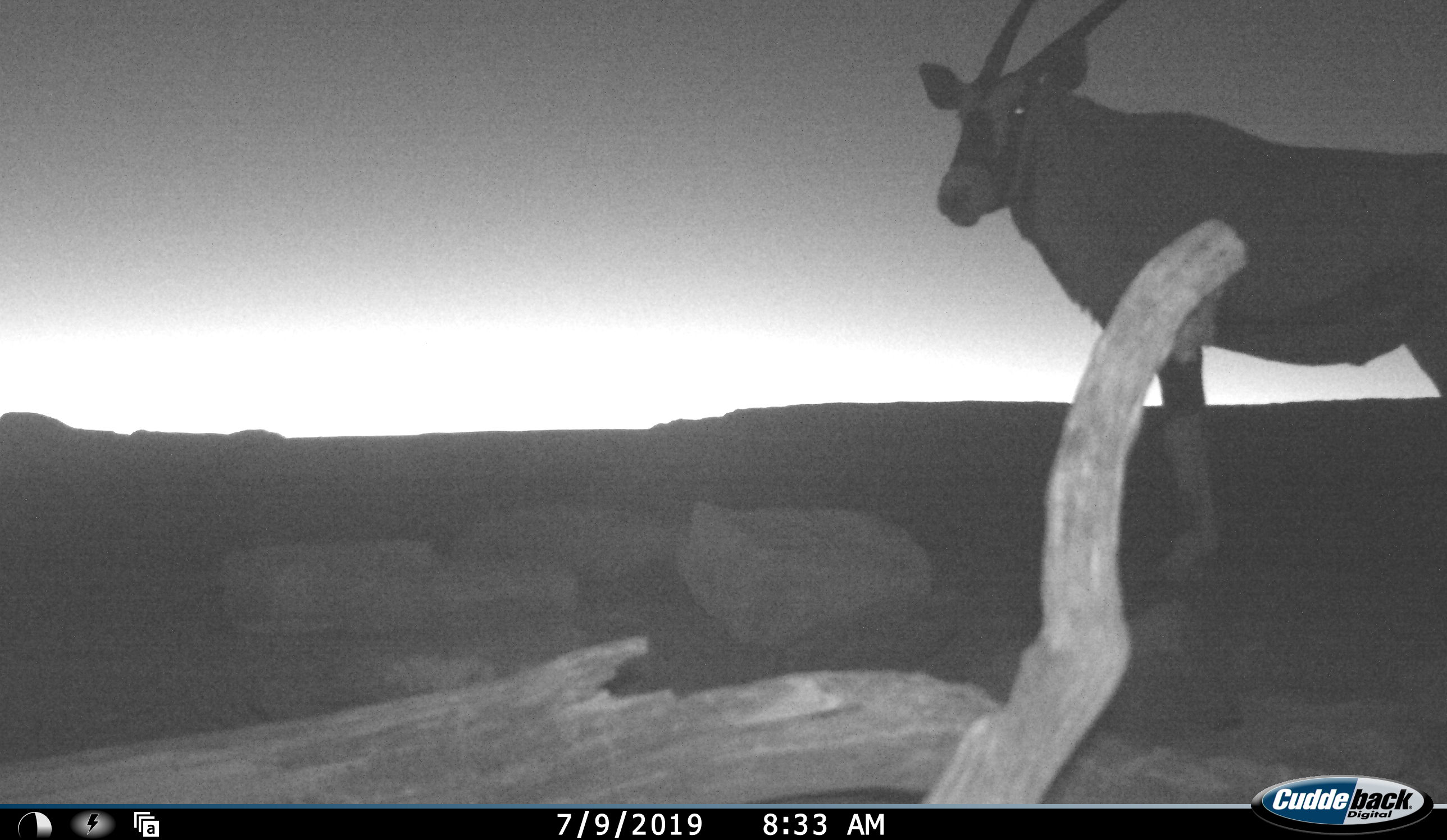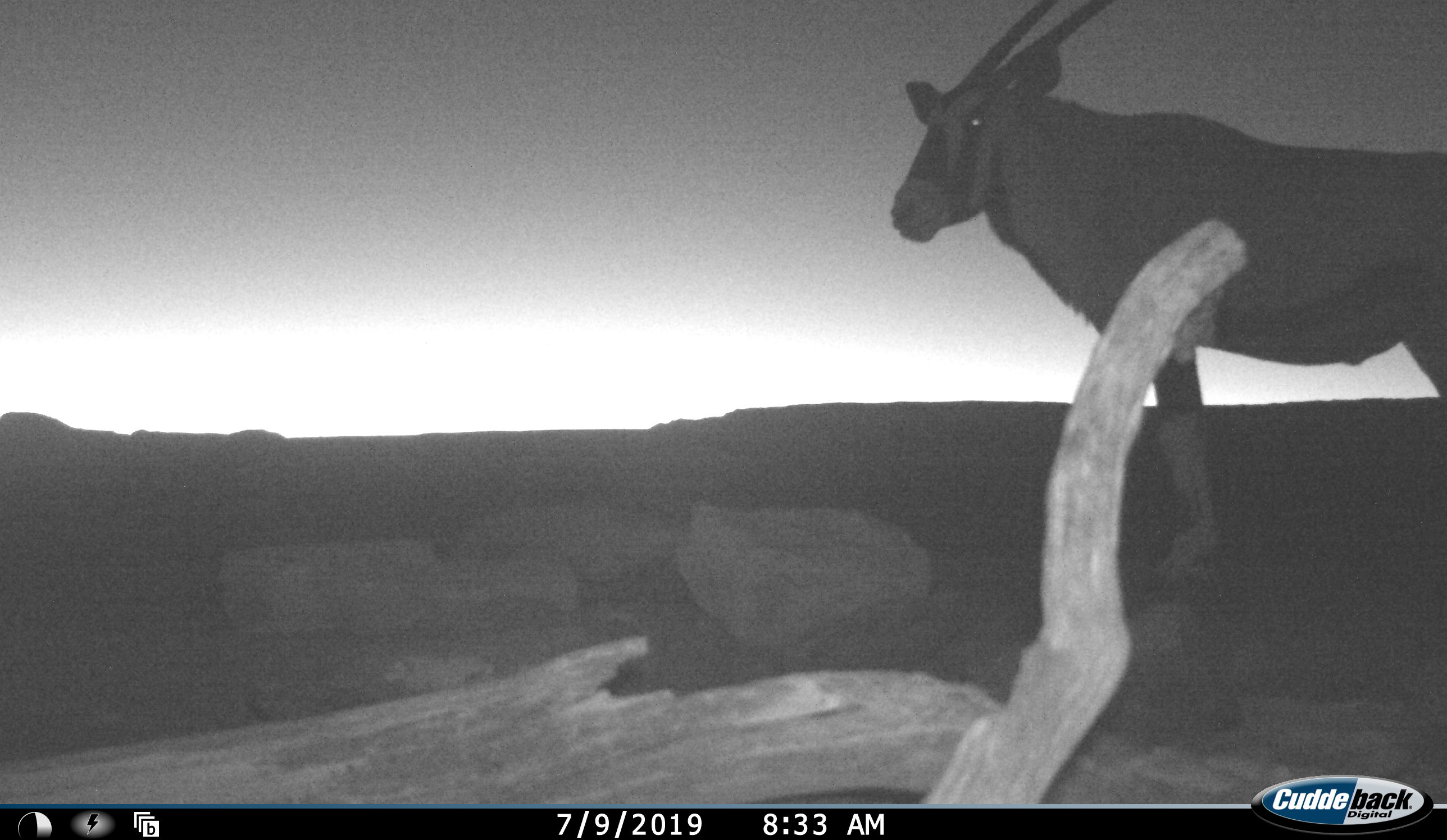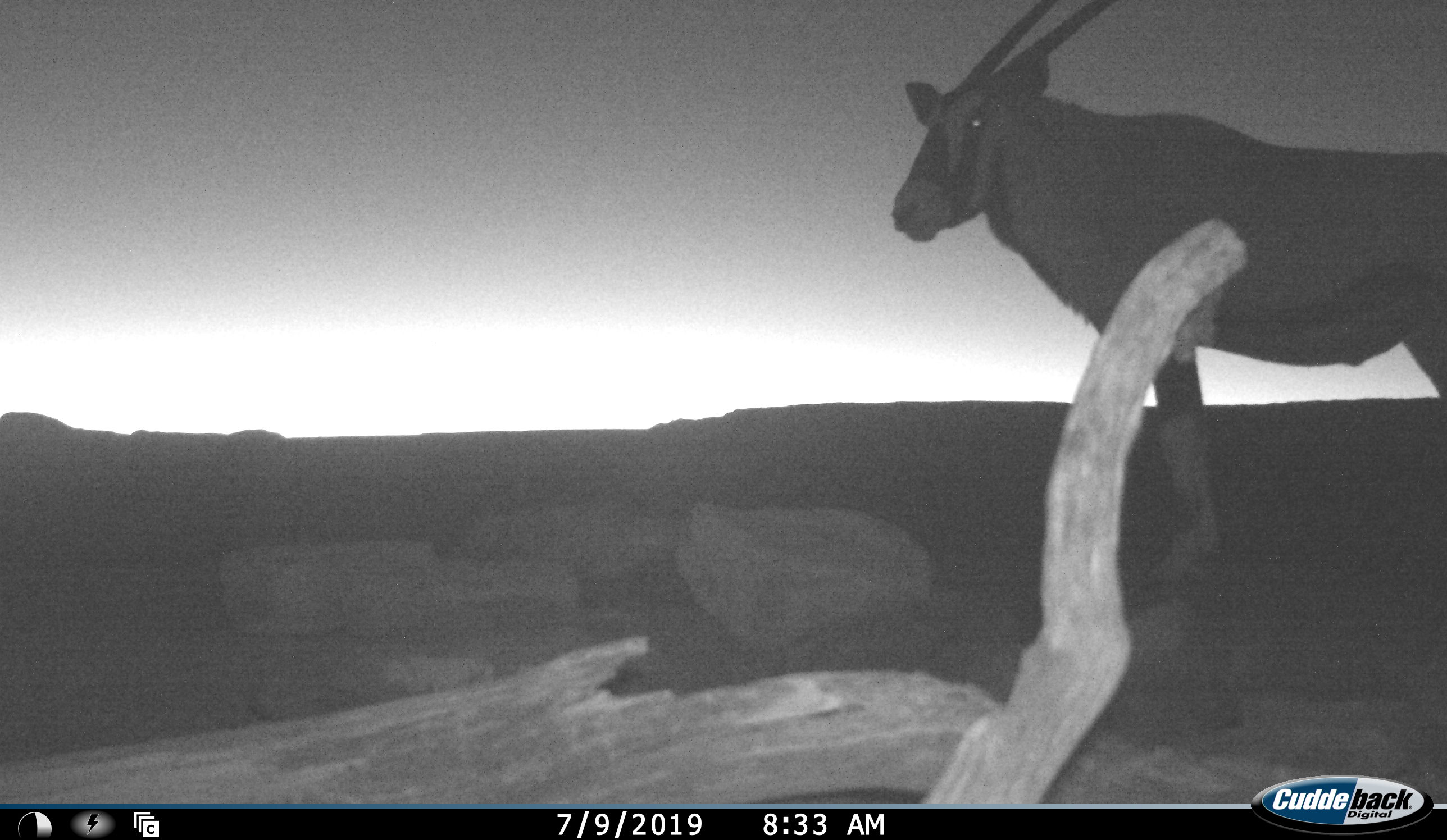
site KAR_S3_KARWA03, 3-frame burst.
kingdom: Animalia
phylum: Chordata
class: Mammalia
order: Artiodactyla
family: Bovidae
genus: Oryx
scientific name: Oryx gazella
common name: gemsbok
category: oryx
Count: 1.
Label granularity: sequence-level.